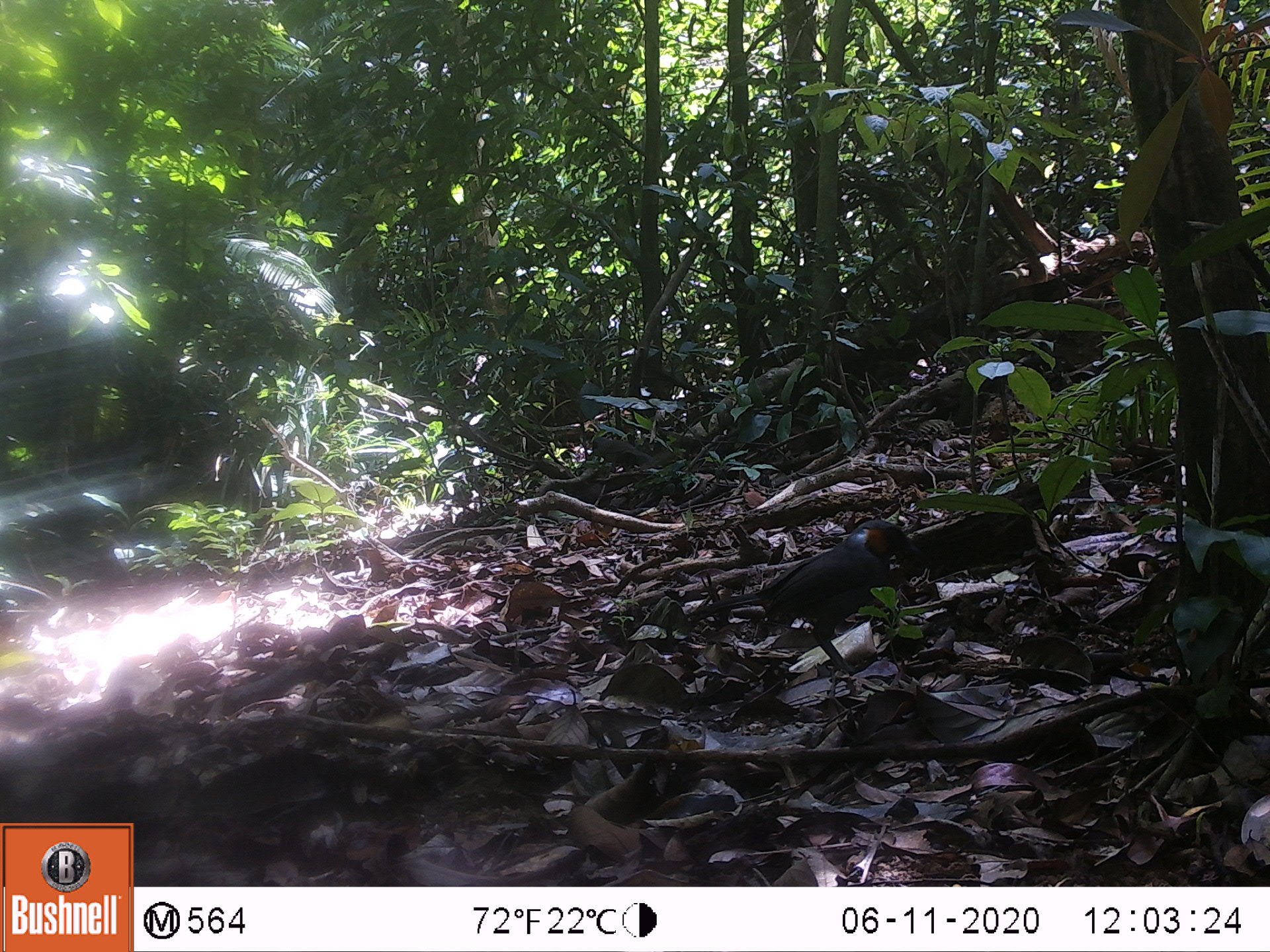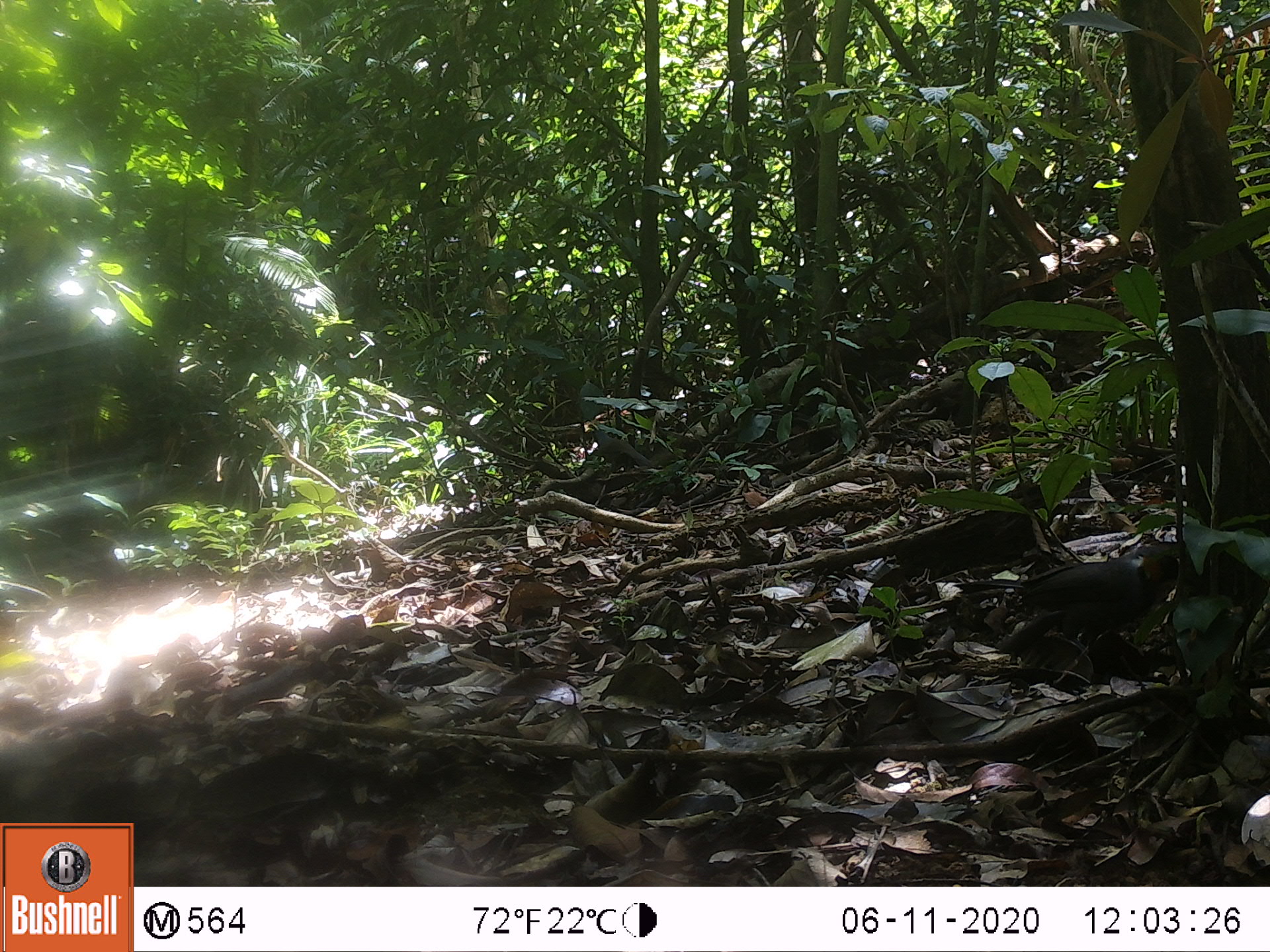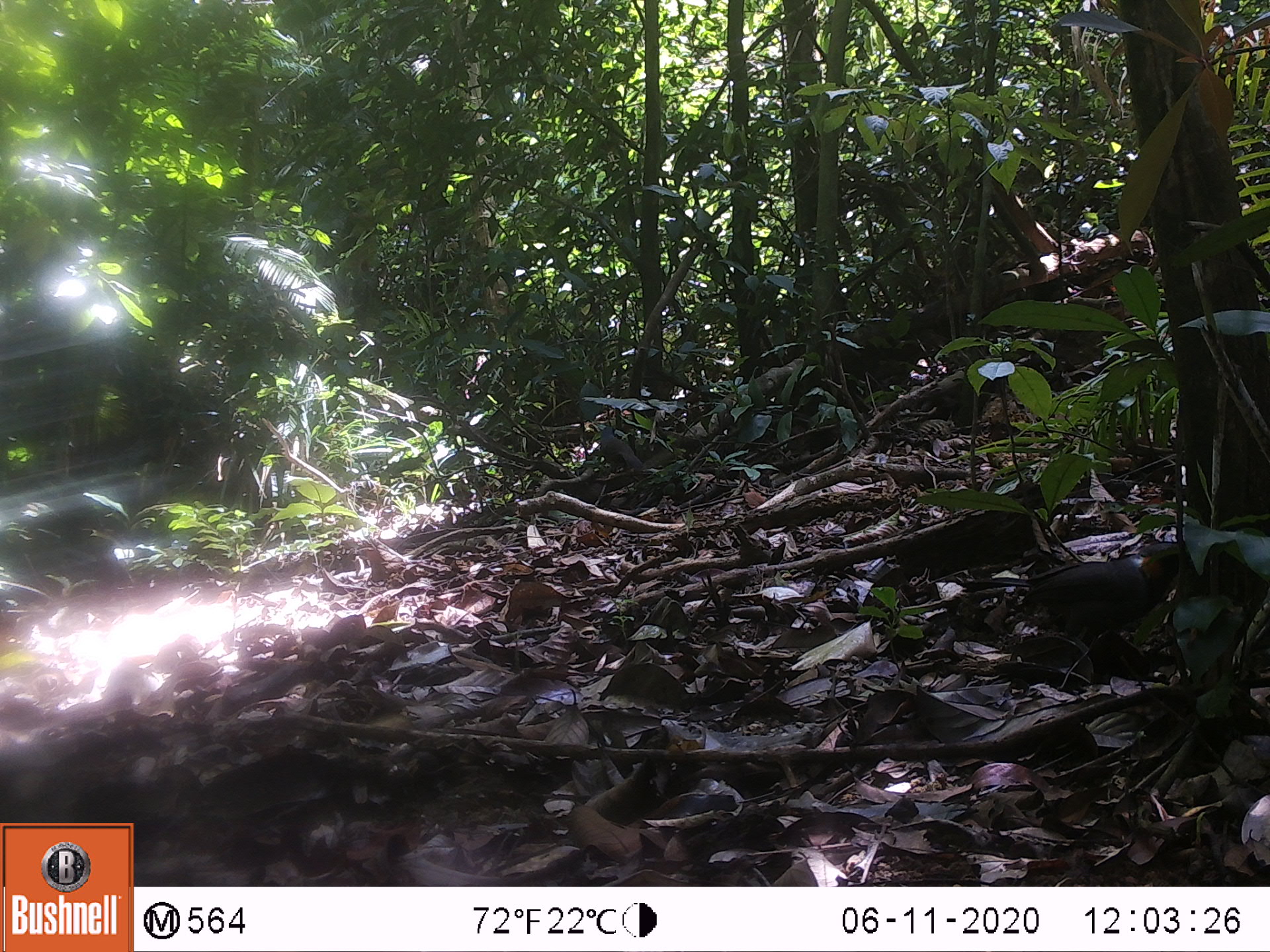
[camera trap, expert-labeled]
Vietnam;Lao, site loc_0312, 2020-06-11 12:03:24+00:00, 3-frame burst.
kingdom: Animalia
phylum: Chordata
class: Aves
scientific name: Aves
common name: bird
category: unidentified bird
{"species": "unidentified bird (bird) (Aves)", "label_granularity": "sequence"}